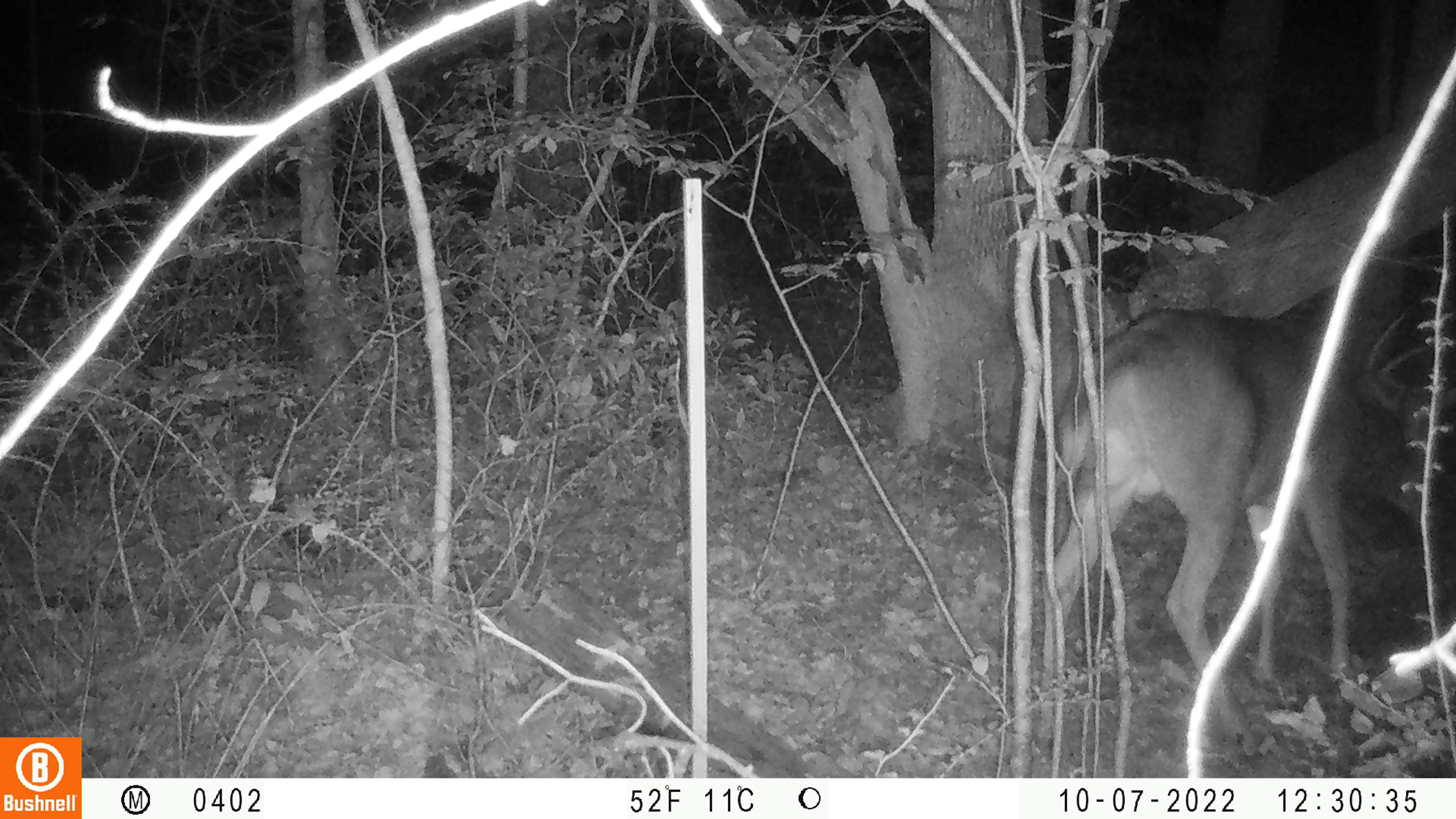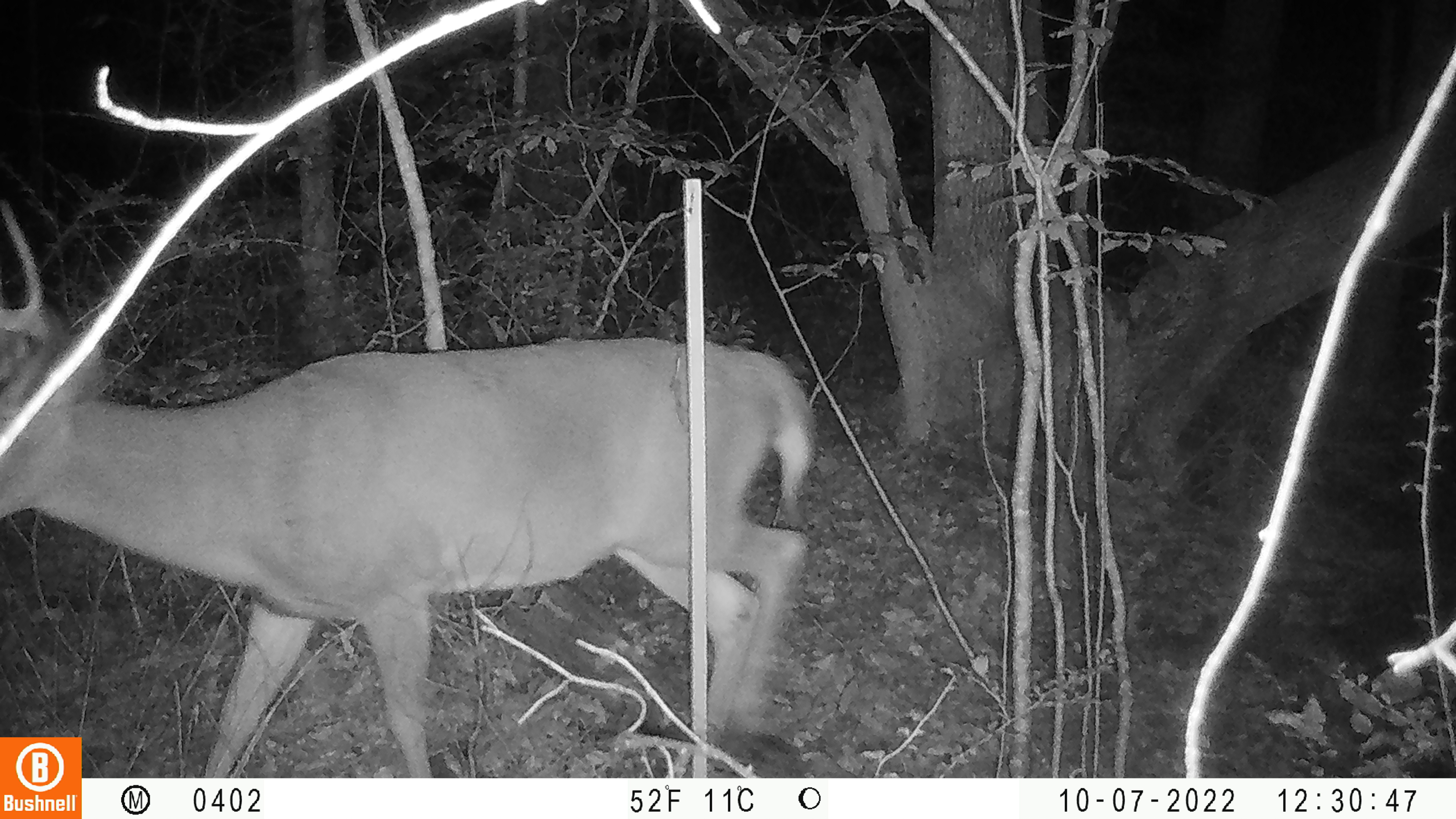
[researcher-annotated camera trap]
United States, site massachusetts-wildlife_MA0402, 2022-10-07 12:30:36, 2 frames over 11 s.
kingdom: Animalia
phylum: Chordata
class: Mammalia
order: Artiodactyla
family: Cervidae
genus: Odocoileus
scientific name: Odocoileus virginianus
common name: white-tailed deer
White-tailed deer (Odocoileus virginianus).